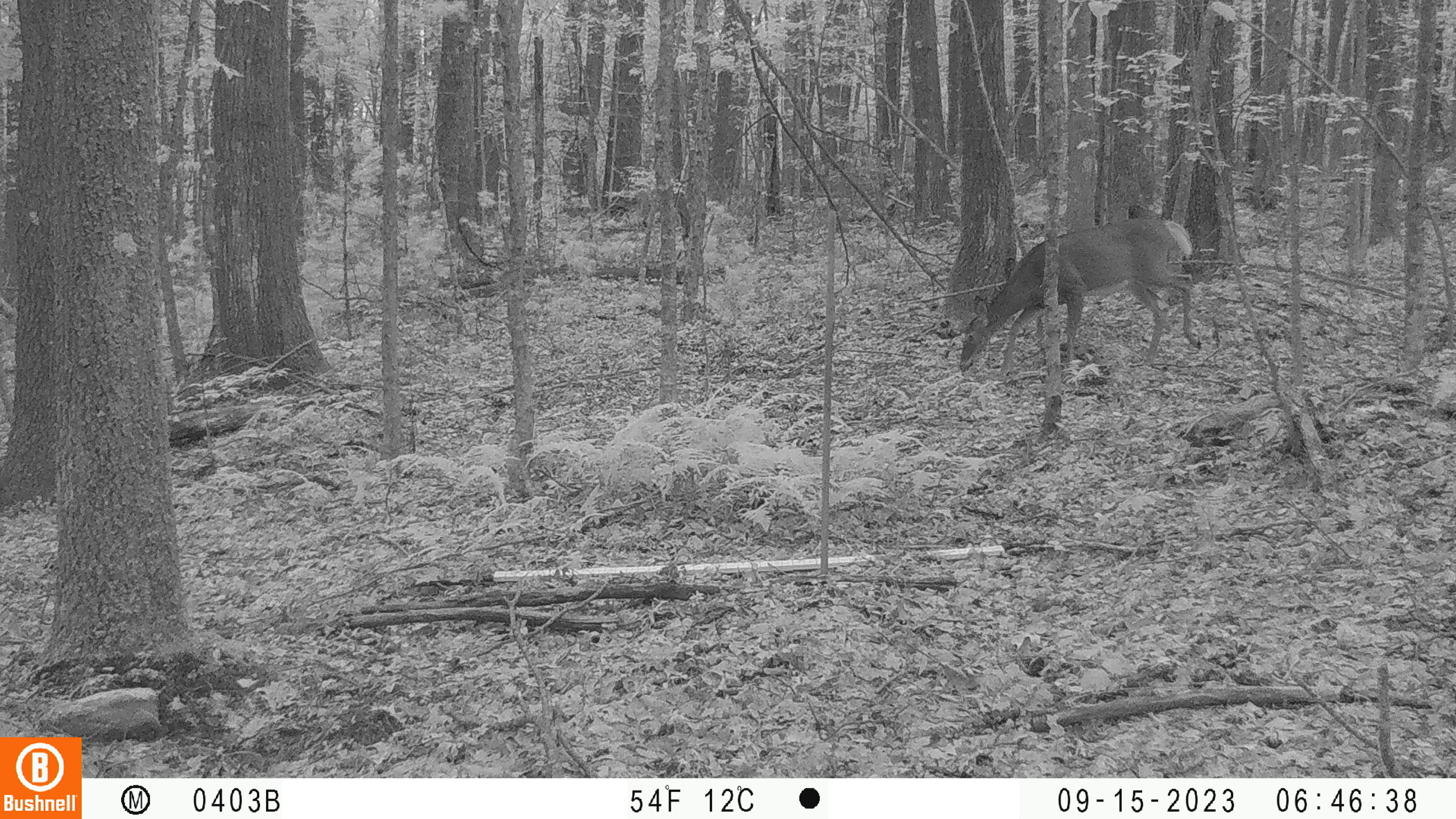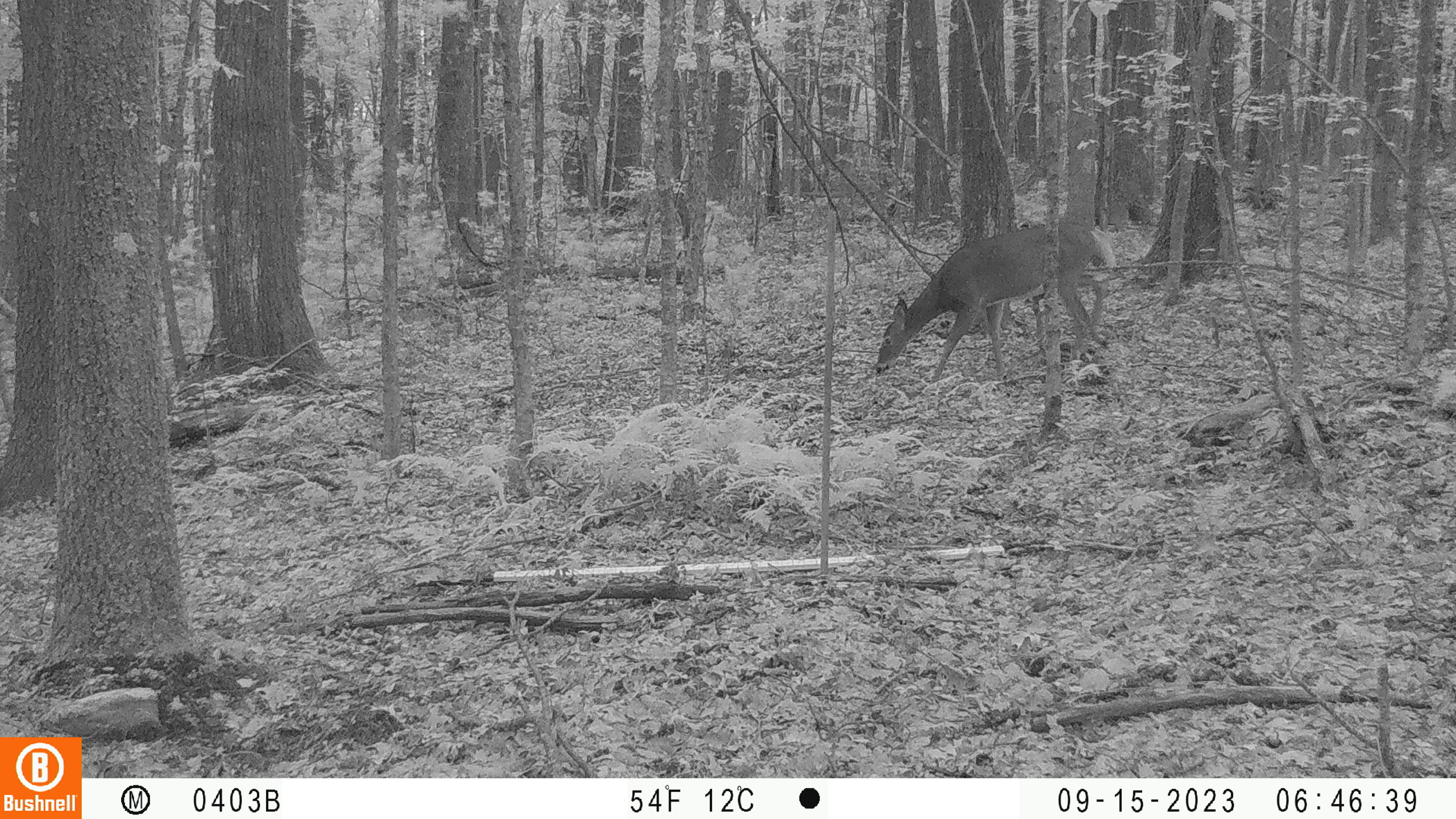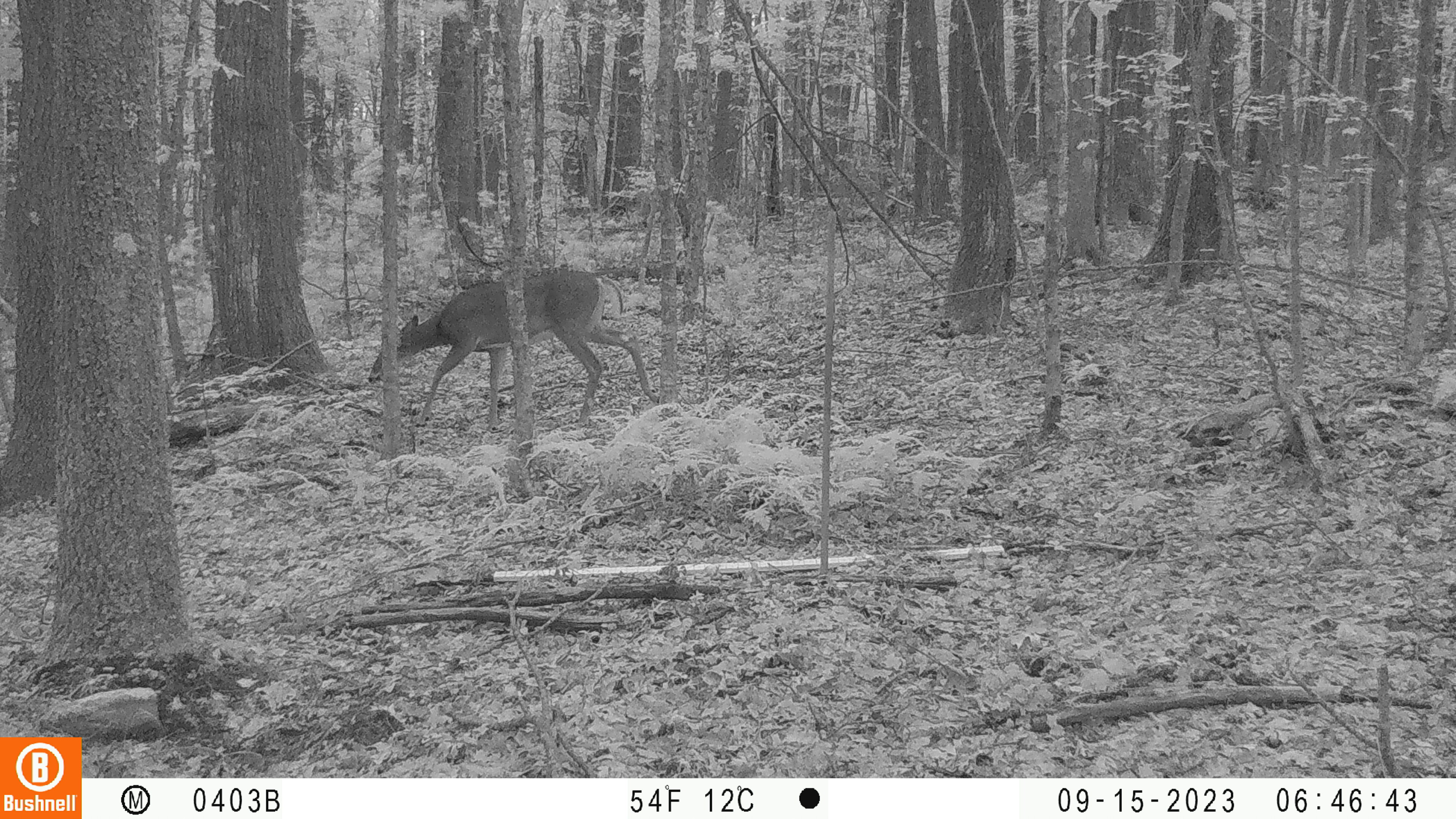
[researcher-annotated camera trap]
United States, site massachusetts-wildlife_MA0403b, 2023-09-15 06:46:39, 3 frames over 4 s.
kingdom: Animalia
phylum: Chordata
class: Mammalia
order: Artiodactyla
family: Cervidae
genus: Odocoileus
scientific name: Odocoileus virginianus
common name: white-tailed deer